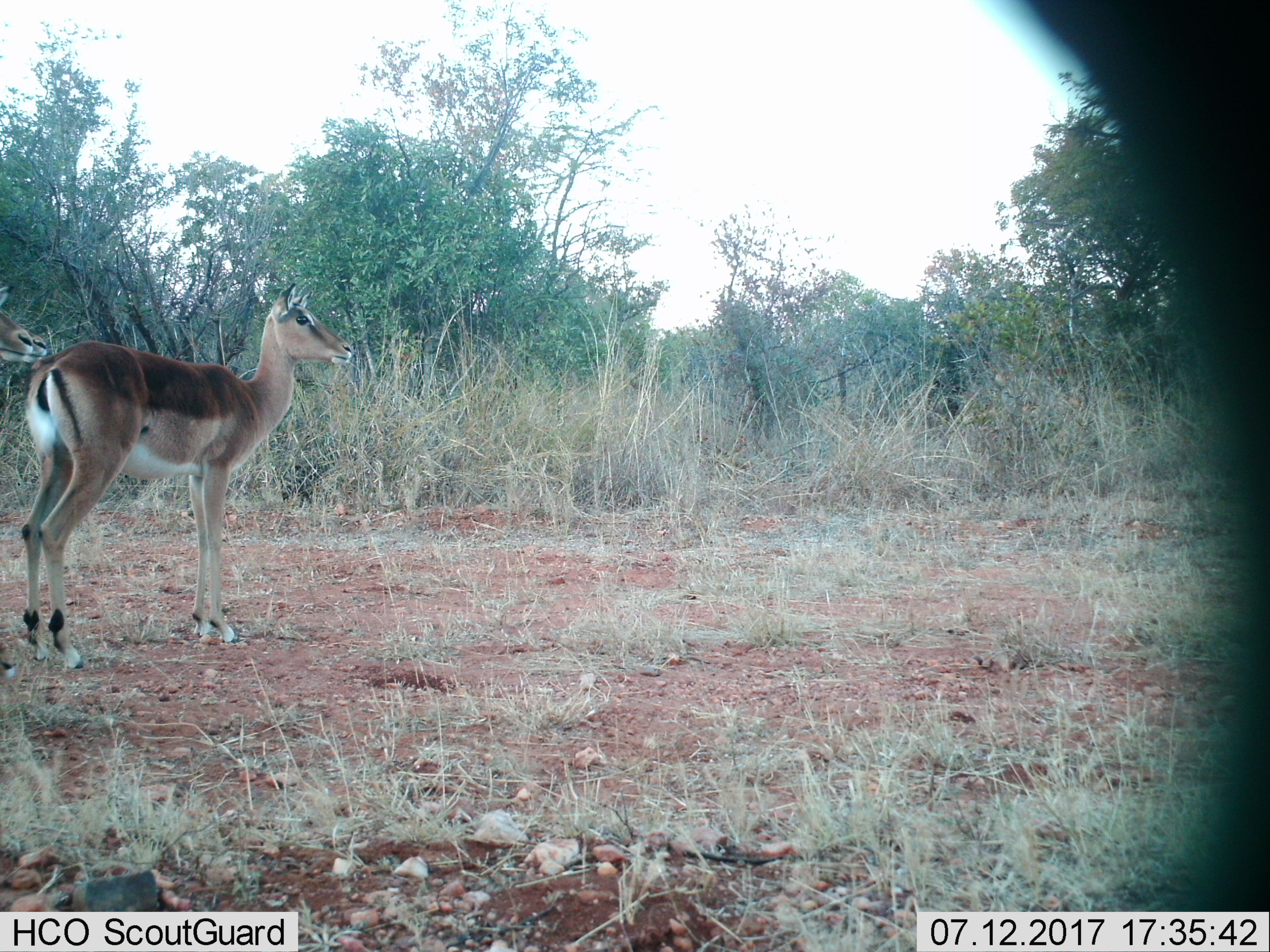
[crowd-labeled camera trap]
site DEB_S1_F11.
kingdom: Animalia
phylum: Chordata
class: Mammalia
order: Artiodactyla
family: Bovidae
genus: Aepyceros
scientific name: Aepyceros melampus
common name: impala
Impala (Aepyceros melampus), count 1. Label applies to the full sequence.